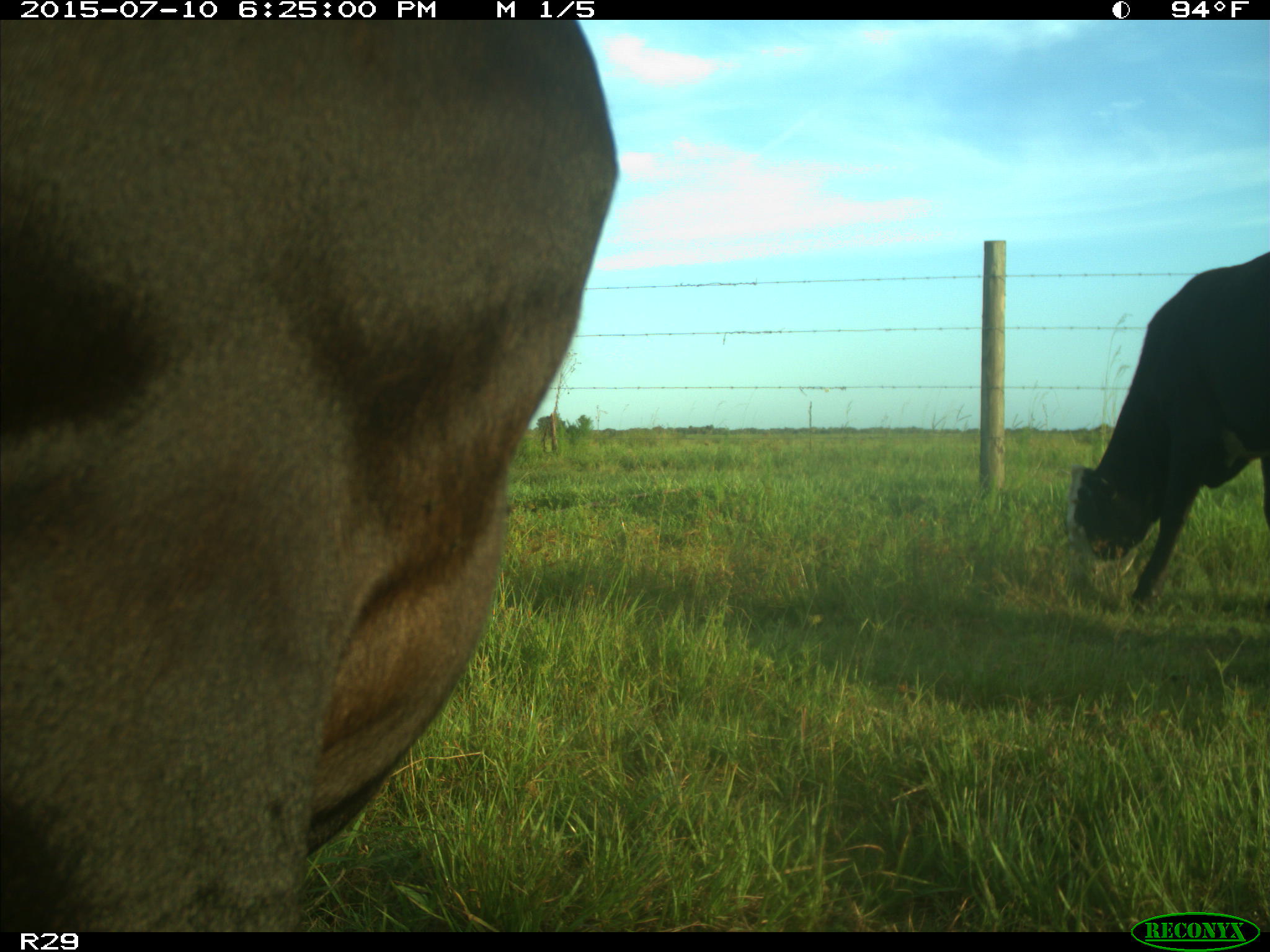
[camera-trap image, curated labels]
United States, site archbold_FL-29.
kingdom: Animalia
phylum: Chordata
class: Mammalia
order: Artiodactyla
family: Bovidae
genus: Bos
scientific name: Bos taurus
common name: domestic cow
Bos taurus (domestic cow).